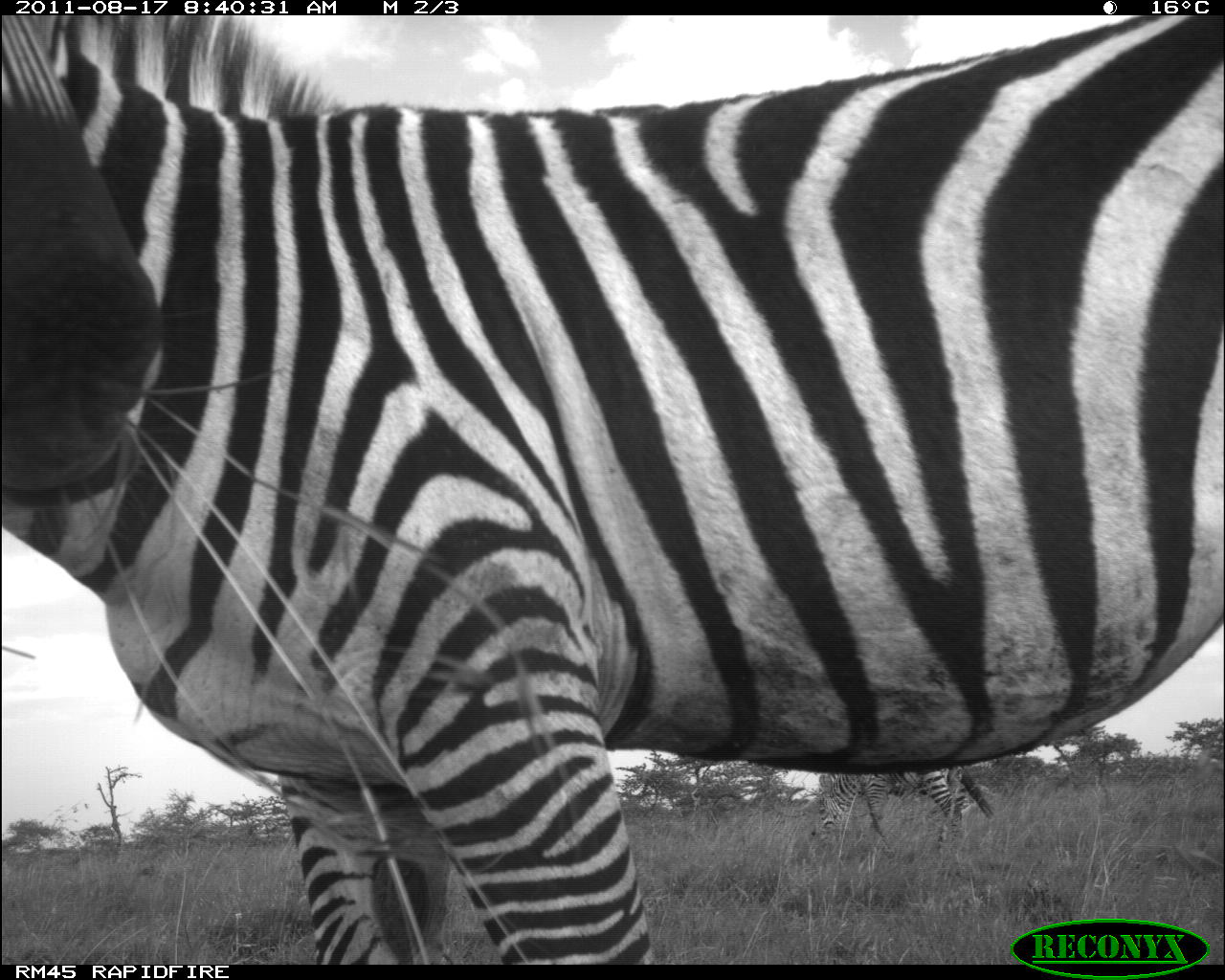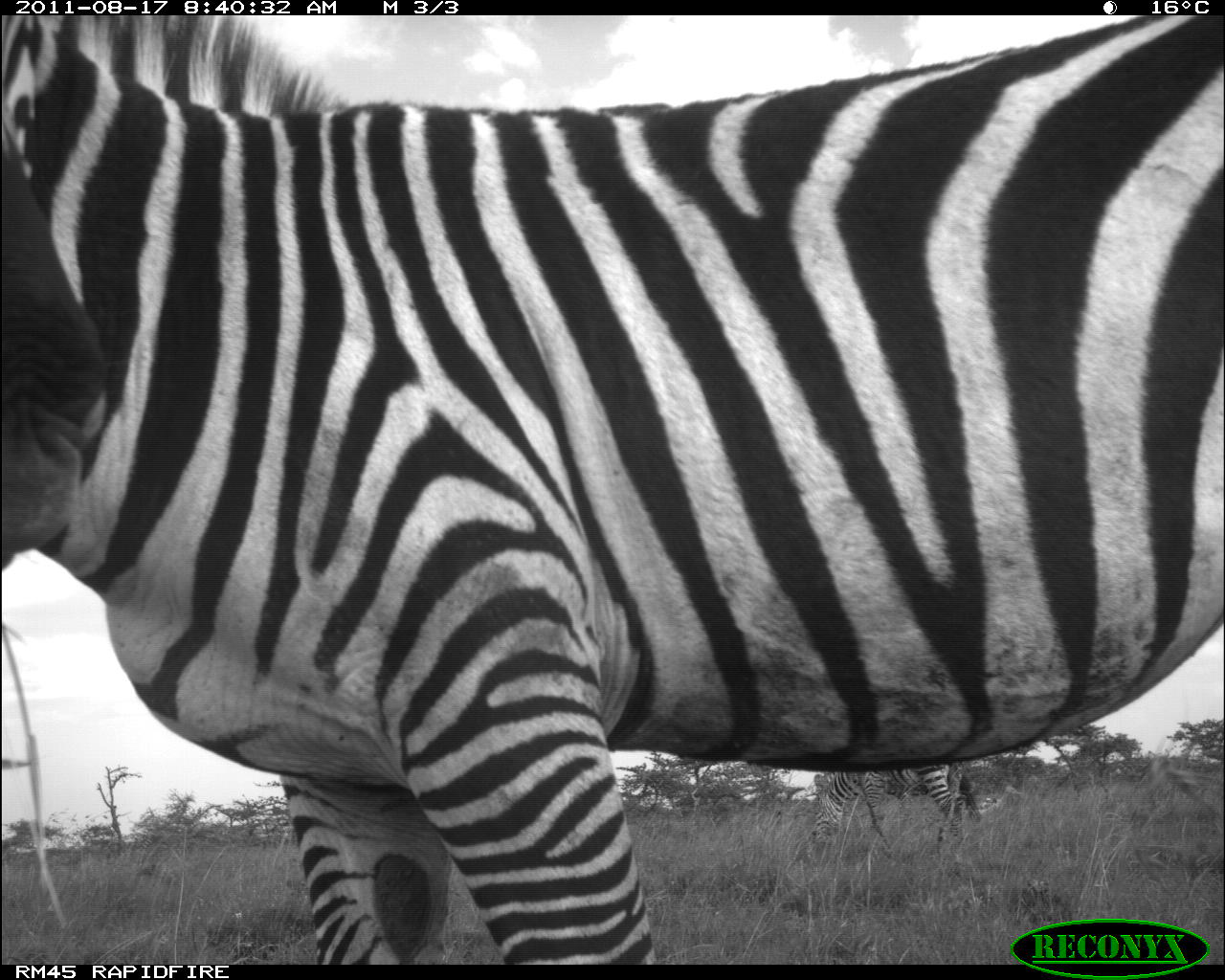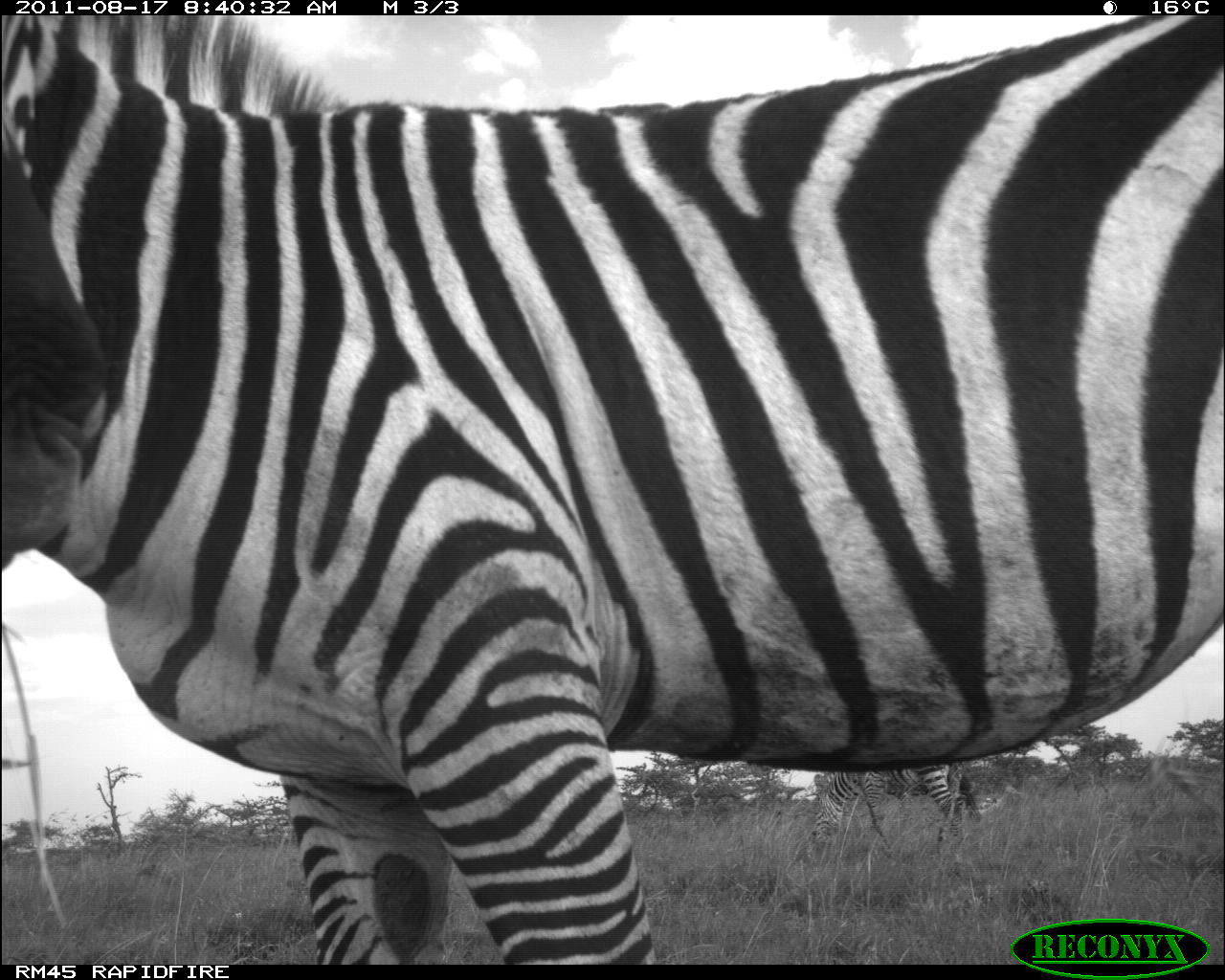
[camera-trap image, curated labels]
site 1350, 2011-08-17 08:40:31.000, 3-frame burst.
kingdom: Animalia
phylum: Chordata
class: Aves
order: Otidiformes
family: Otididae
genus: Ardeotis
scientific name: Ardeotis kori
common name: kori bustard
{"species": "Ardeotis kori (kori bustard)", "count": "1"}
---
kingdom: Animalia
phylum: Chordata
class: Mammalia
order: Perissodactyla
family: Equidae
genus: Equus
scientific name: Equus quagga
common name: plains zebra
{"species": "Equus quagga (plains zebra)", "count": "2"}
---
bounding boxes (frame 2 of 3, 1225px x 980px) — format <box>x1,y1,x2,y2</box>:
equus quagga: <box>0,14,1225,966</box>; <box>805,758,979,858</box>